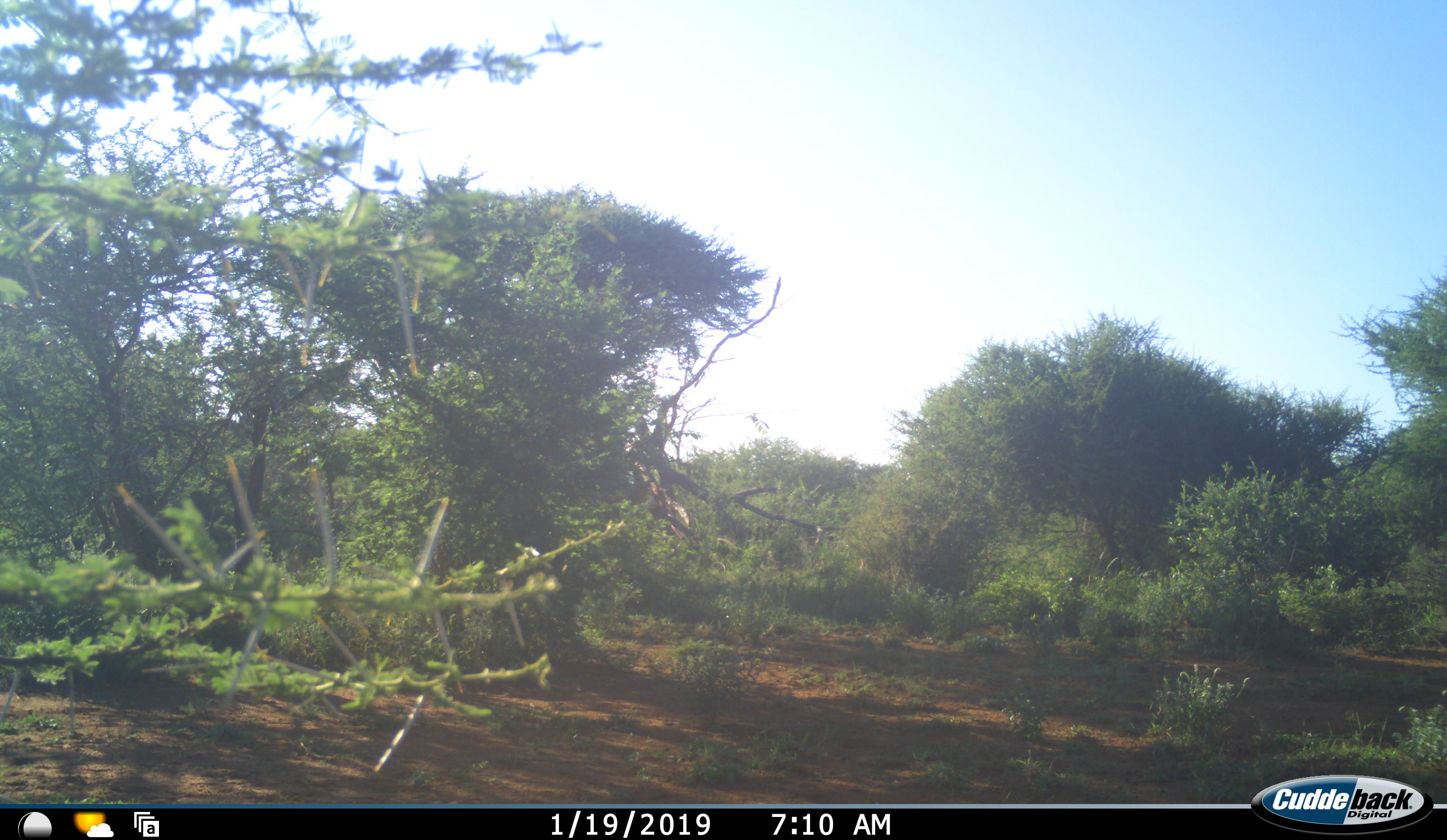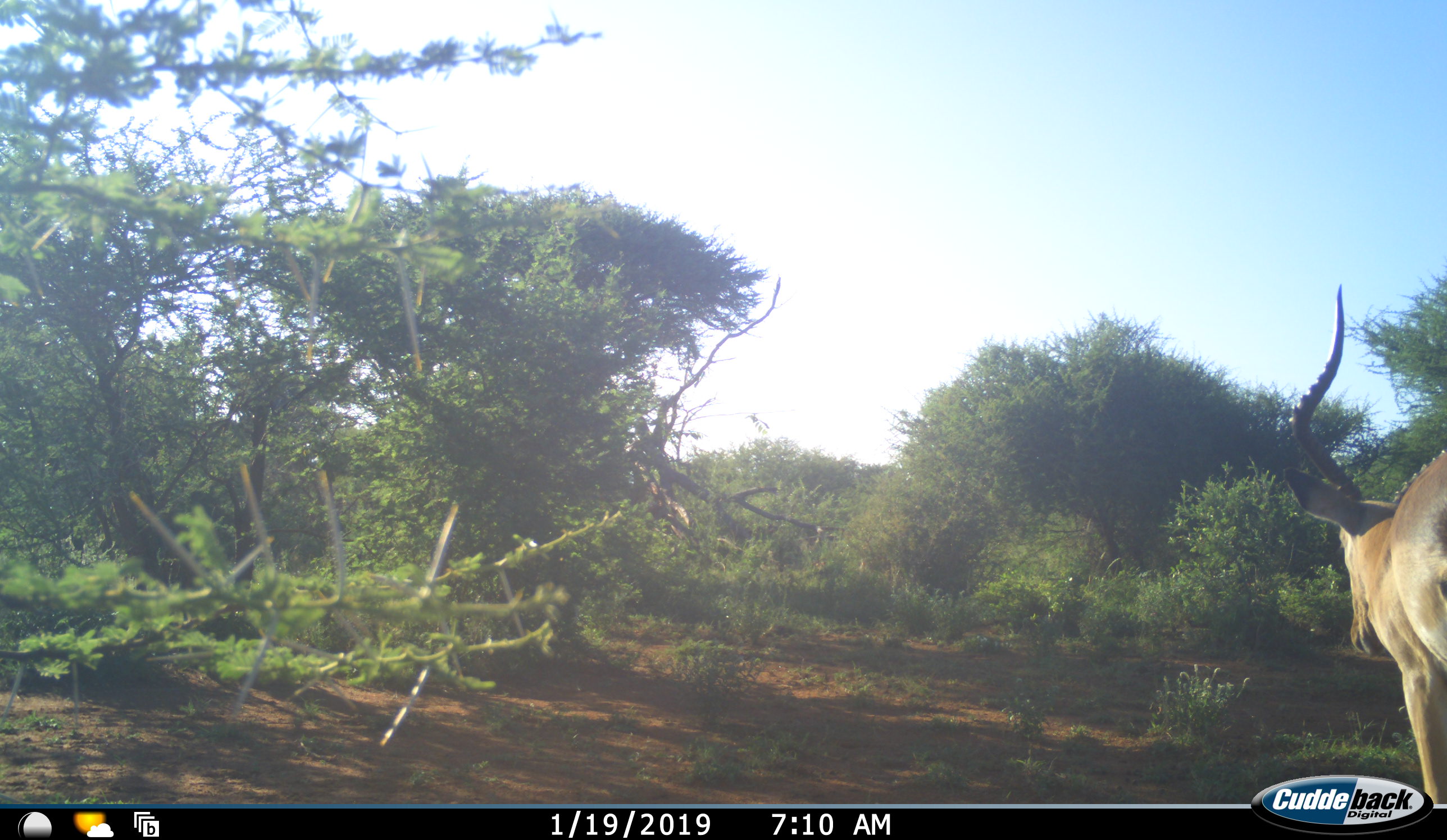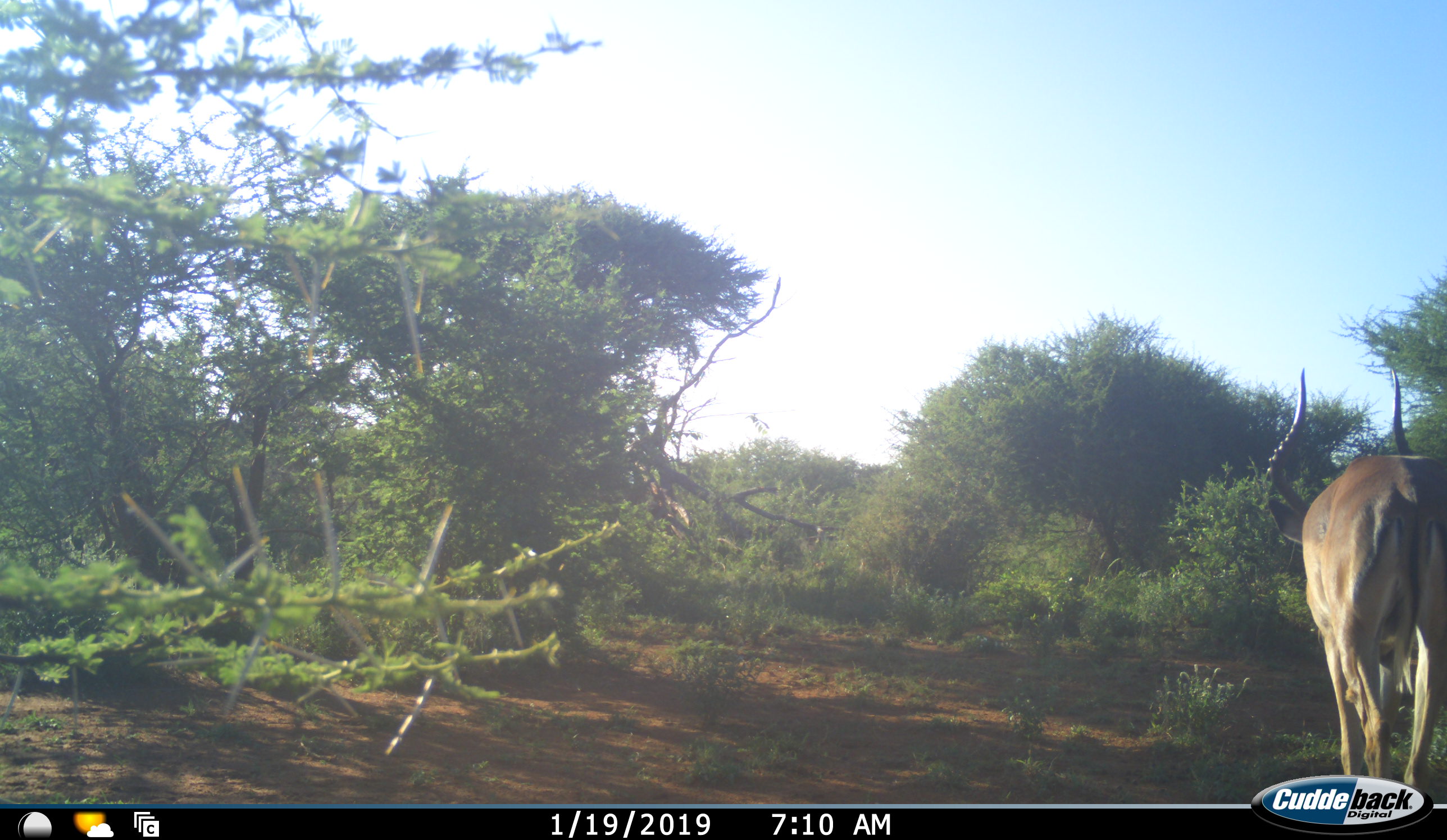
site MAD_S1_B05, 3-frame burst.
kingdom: Animalia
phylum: Chordata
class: Mammalia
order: Artiodactyla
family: Bovidae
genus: Aepyceros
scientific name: Aepyceros melampus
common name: impala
Impala (Aepyceros melampus), count 1. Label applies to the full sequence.